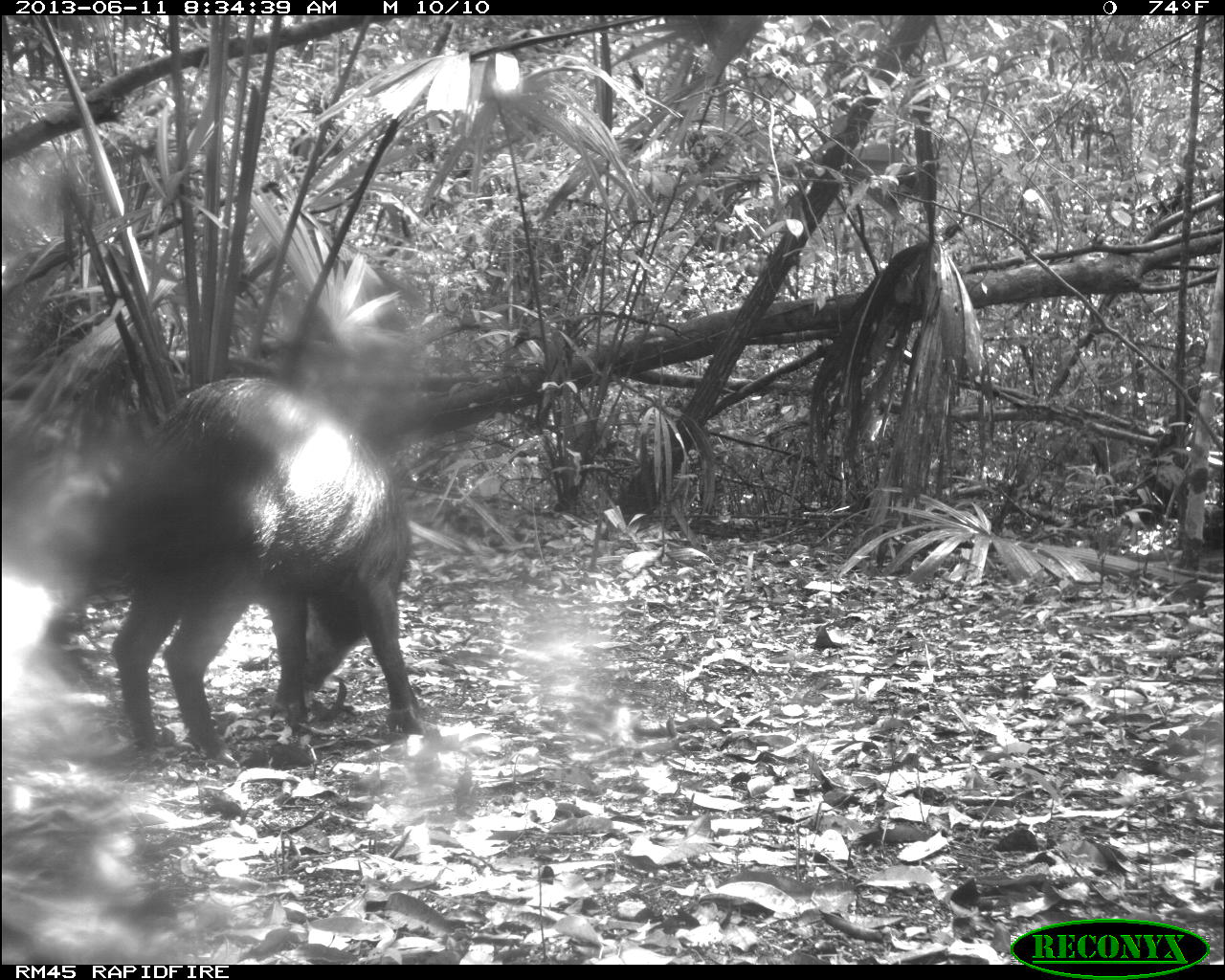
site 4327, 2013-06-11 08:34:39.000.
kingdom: Animalia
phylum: Chordata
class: Mammalia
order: Artiodactyla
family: Tayassuidae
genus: Tayassu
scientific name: Tayassu pecari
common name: white-lipped peccary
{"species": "Tayassu pecari (white-lipped peccary)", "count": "14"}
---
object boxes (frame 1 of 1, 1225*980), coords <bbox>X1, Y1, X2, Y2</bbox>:
tayassu pecari: <bbox>70, 365, 431, 764</bbox>